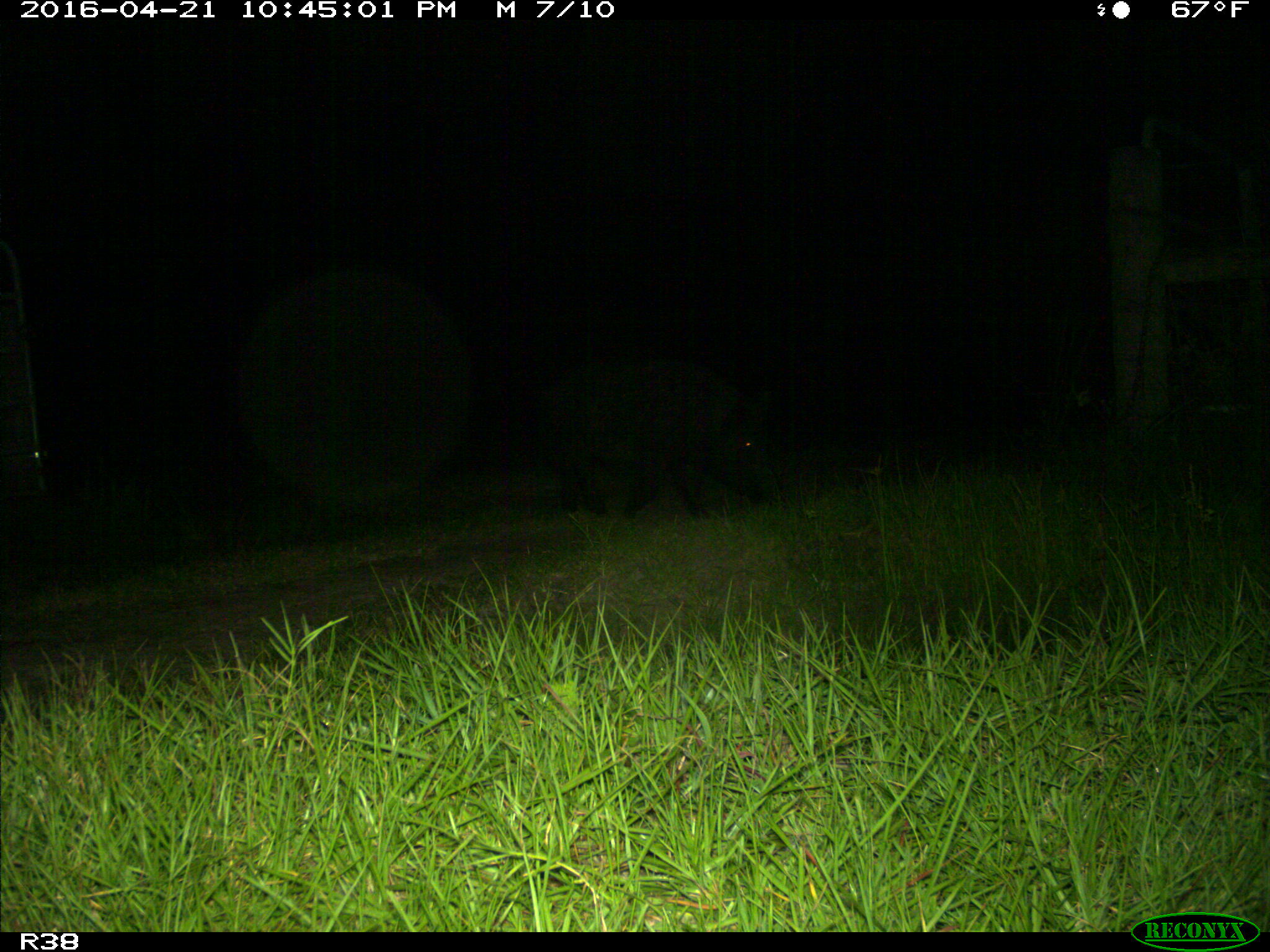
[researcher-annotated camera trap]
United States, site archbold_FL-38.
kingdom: Animalia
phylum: Chordata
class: Mammalia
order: Artiodactyla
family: Suidae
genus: Sus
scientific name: Sus scrofa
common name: wild boar